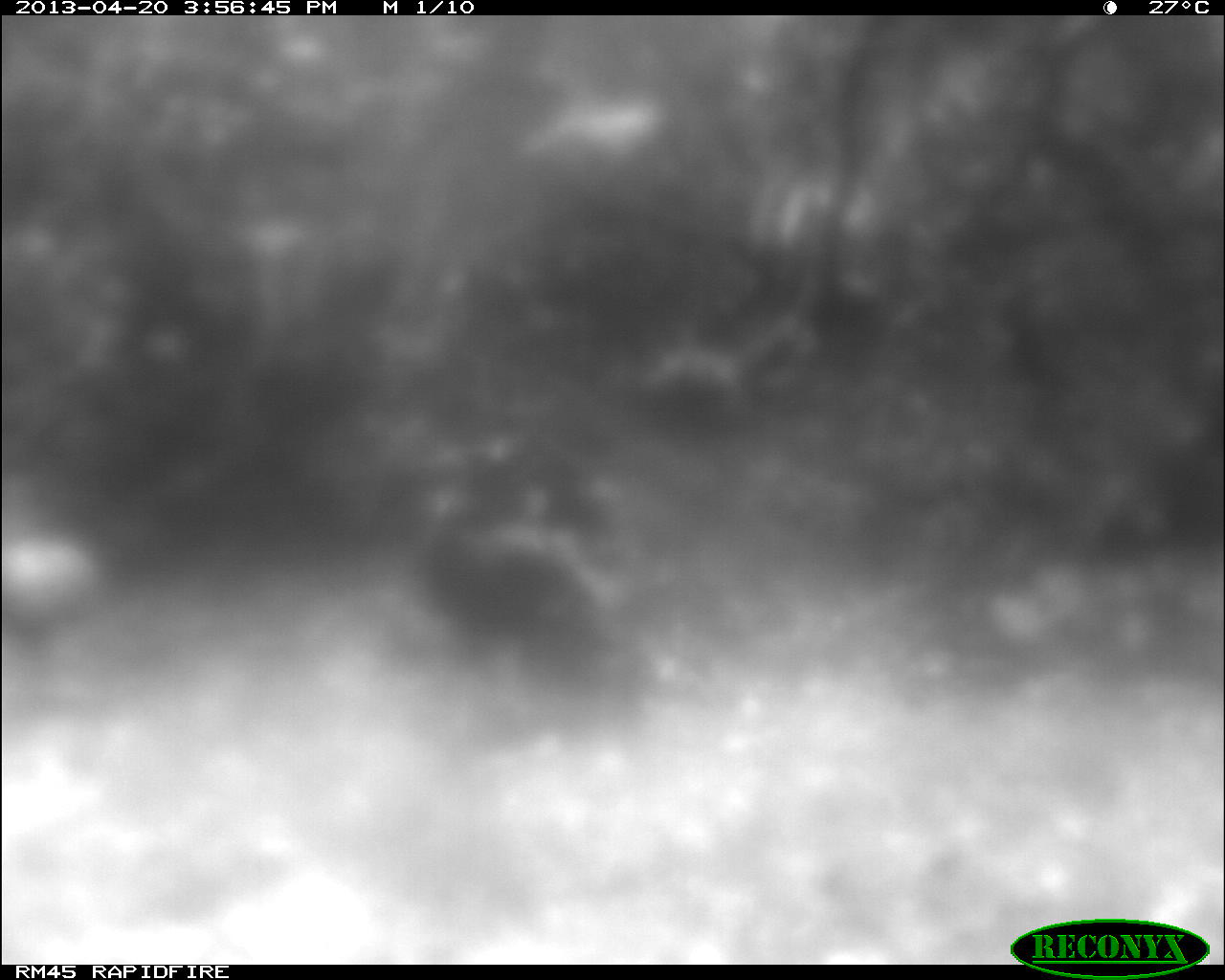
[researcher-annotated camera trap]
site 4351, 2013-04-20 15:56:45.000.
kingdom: Animalia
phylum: Chordata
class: Aves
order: Galliformes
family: Phasianidae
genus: Meleagris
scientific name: Meleagris ocellata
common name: ocellated turkey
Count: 3.